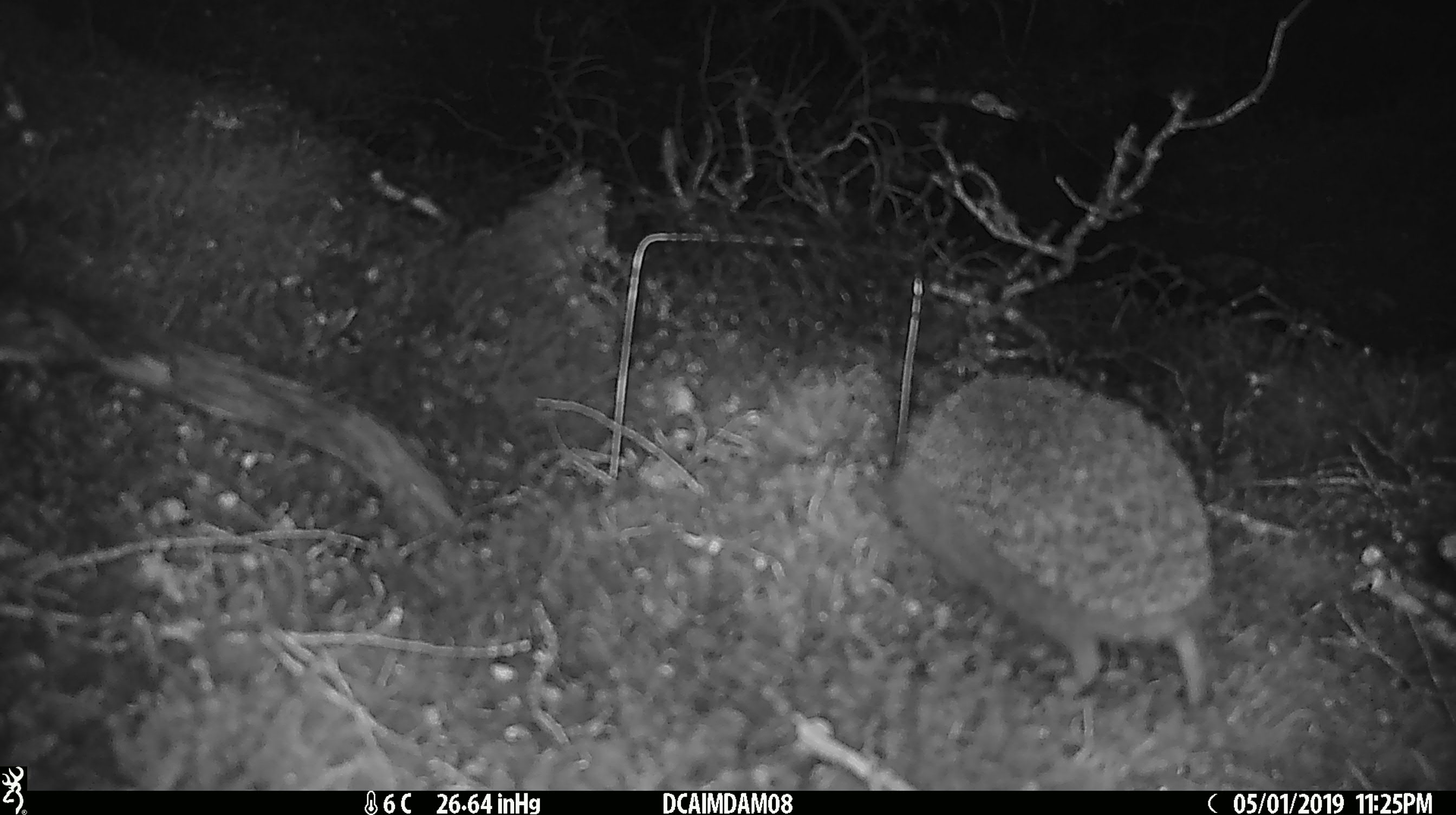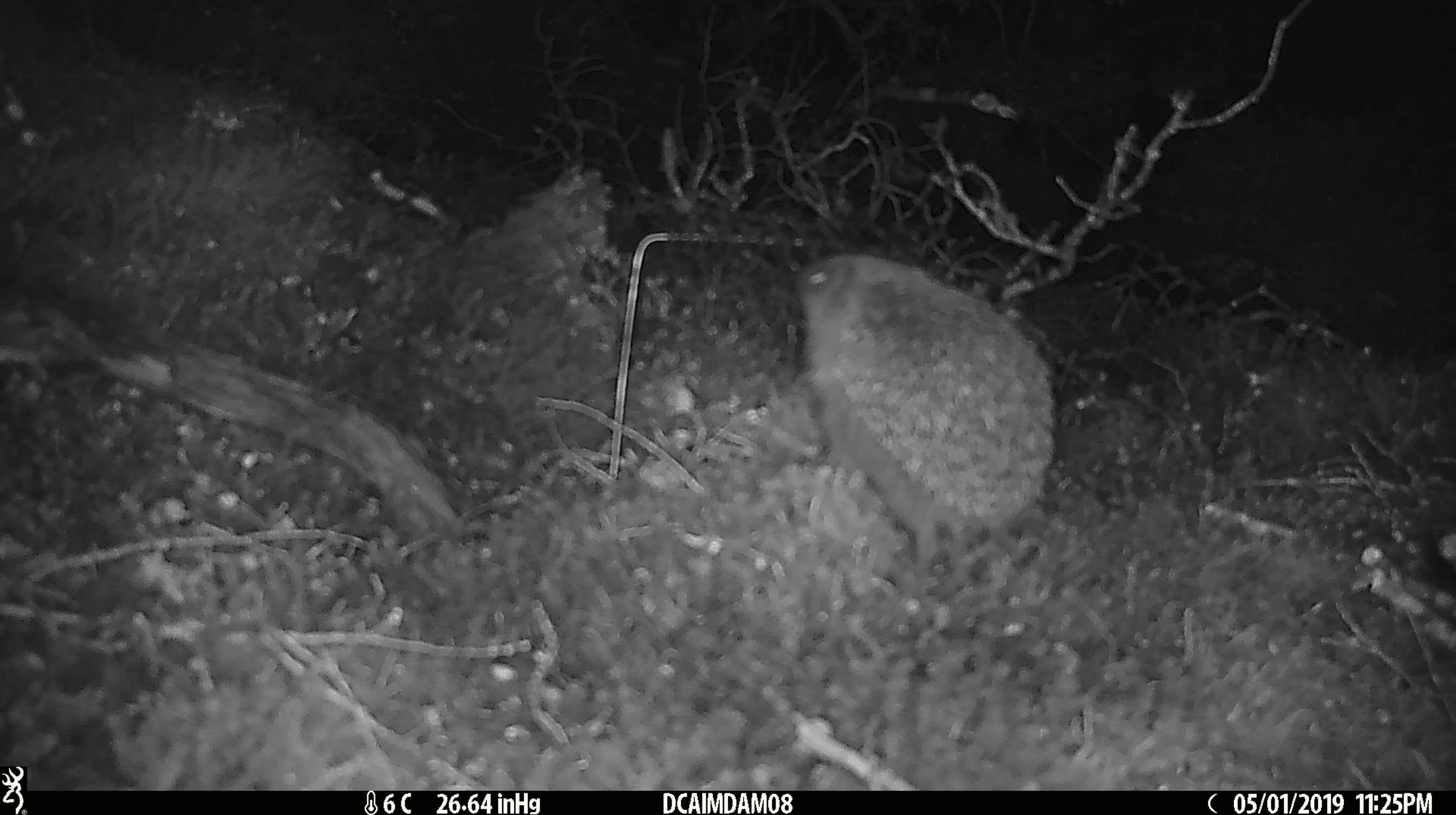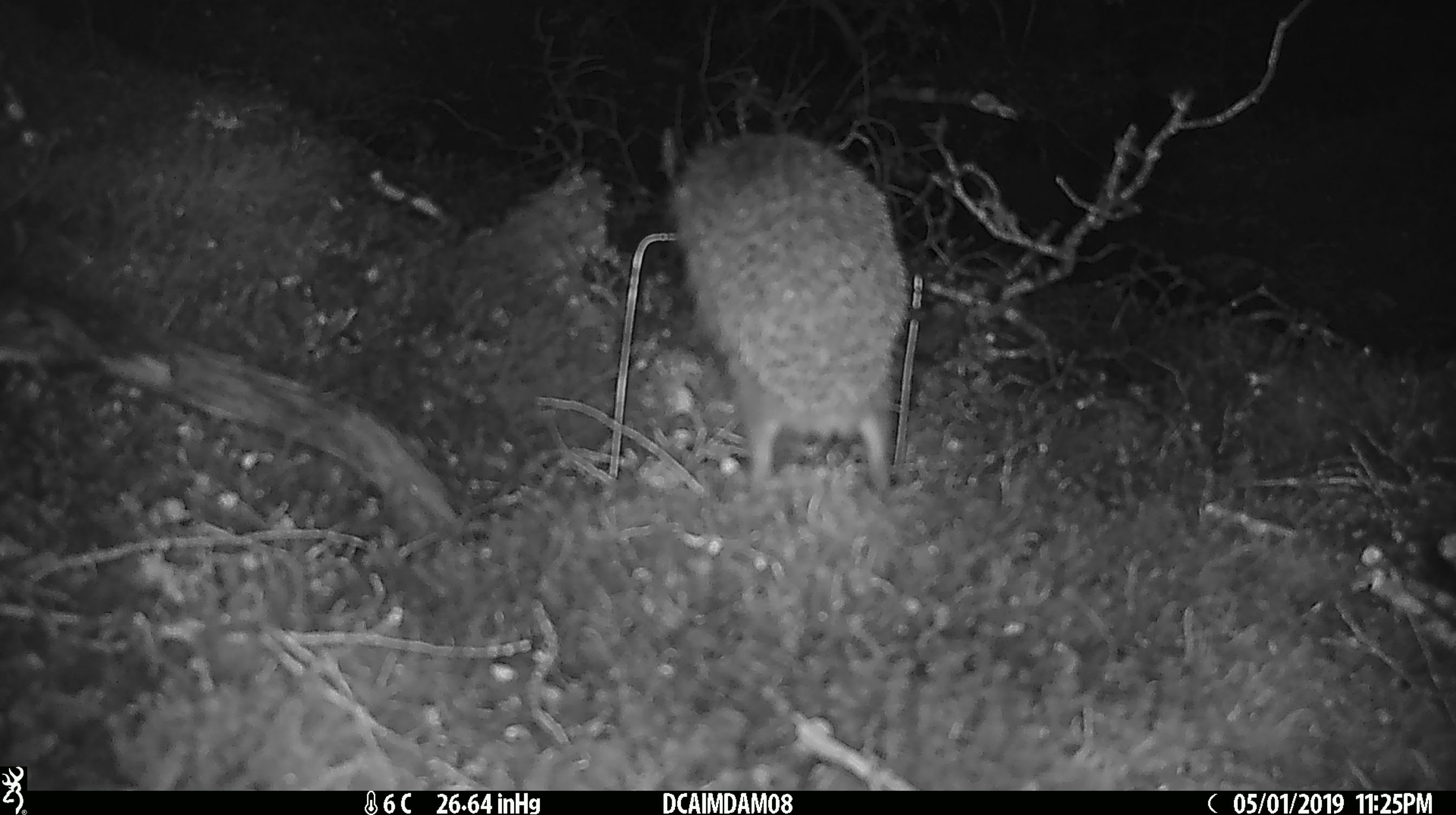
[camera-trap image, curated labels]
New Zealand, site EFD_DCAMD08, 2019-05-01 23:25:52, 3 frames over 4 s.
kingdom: Animalia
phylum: Chordata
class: Mammalia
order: Eulipotyphla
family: Erinaceidae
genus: Erinaceus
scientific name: Erinaceus europaeus europaeus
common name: european hedgehog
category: hedgehog